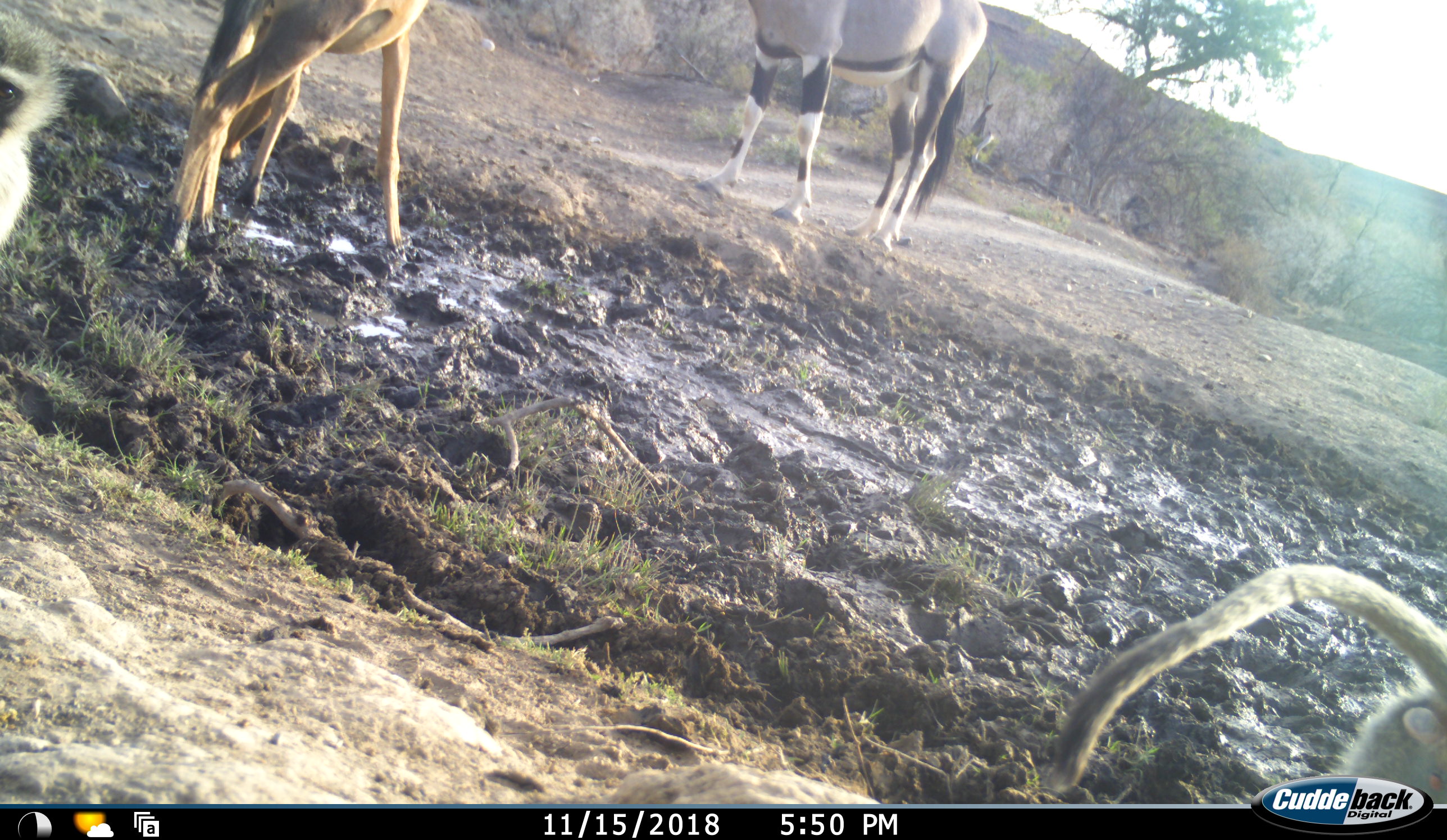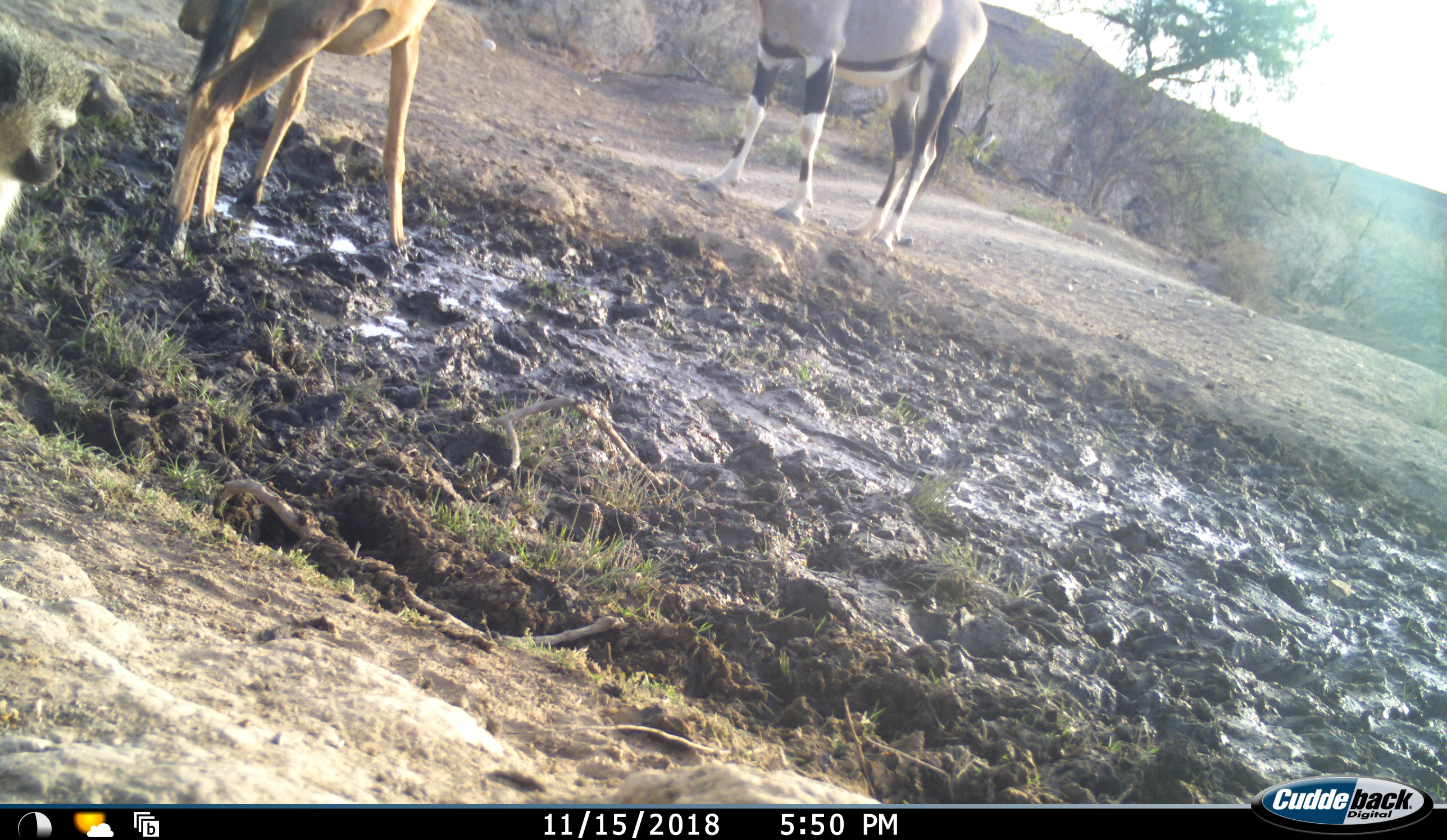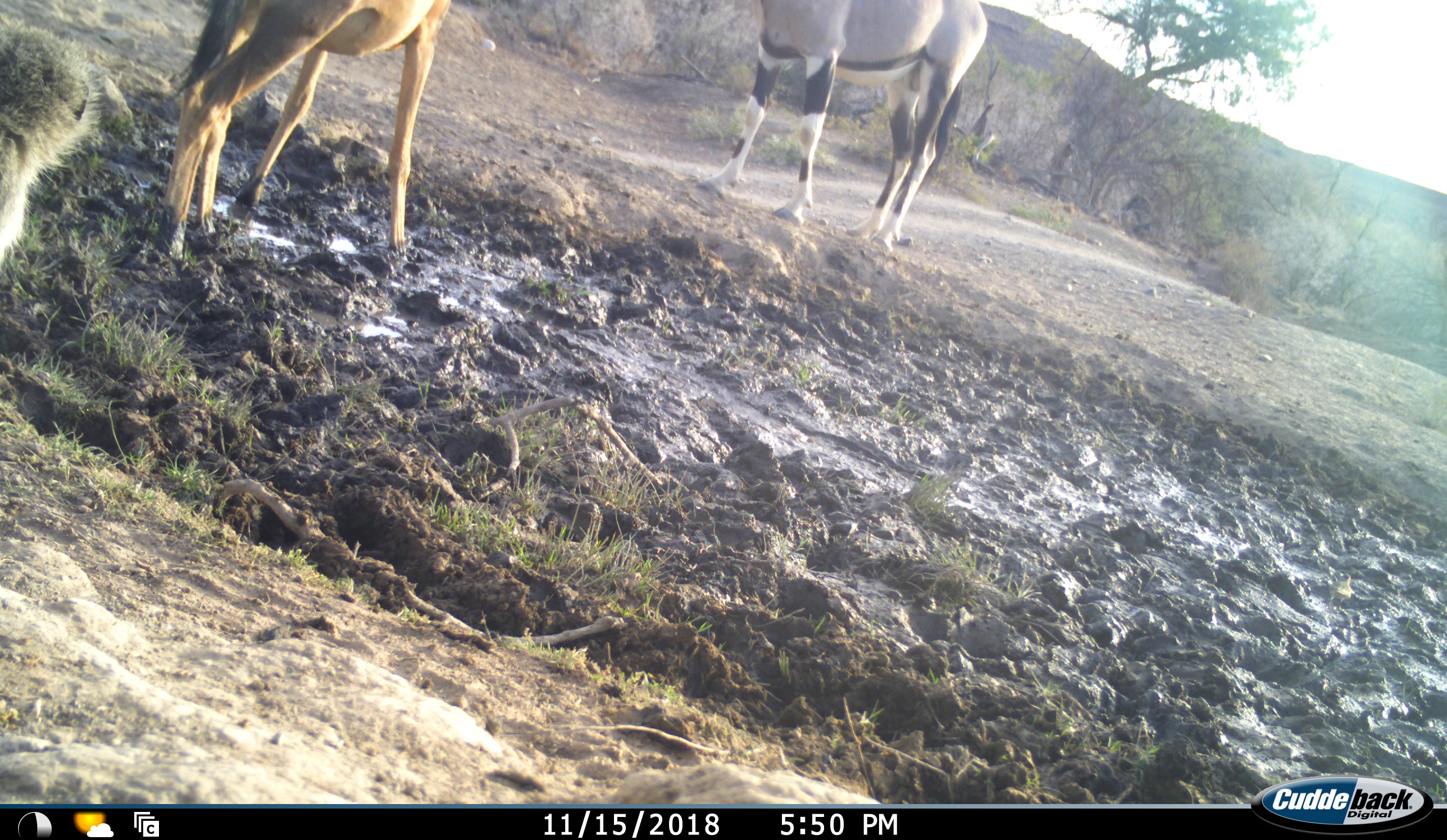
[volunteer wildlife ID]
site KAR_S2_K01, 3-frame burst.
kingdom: Animalia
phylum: Chordata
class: Mammalia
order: Artiodactyla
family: Bovidae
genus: Oryx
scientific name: Oryx gazella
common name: gemsbok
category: oryx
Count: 1.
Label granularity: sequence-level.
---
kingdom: Animalia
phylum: Chordata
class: Mammalia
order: Artiodactyla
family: Bovidae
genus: Alcelaphus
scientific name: Alcelaphus buselaphus caama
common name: red hartebeest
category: hartebeestred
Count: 1.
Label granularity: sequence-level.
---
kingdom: Animalia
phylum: Chordata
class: Mammalia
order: Primates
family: Cercopithecidae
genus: Chlorocebus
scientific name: Chlorocebus pygerythrus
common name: vervet monkey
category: monkeyvervet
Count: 2.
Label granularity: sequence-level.